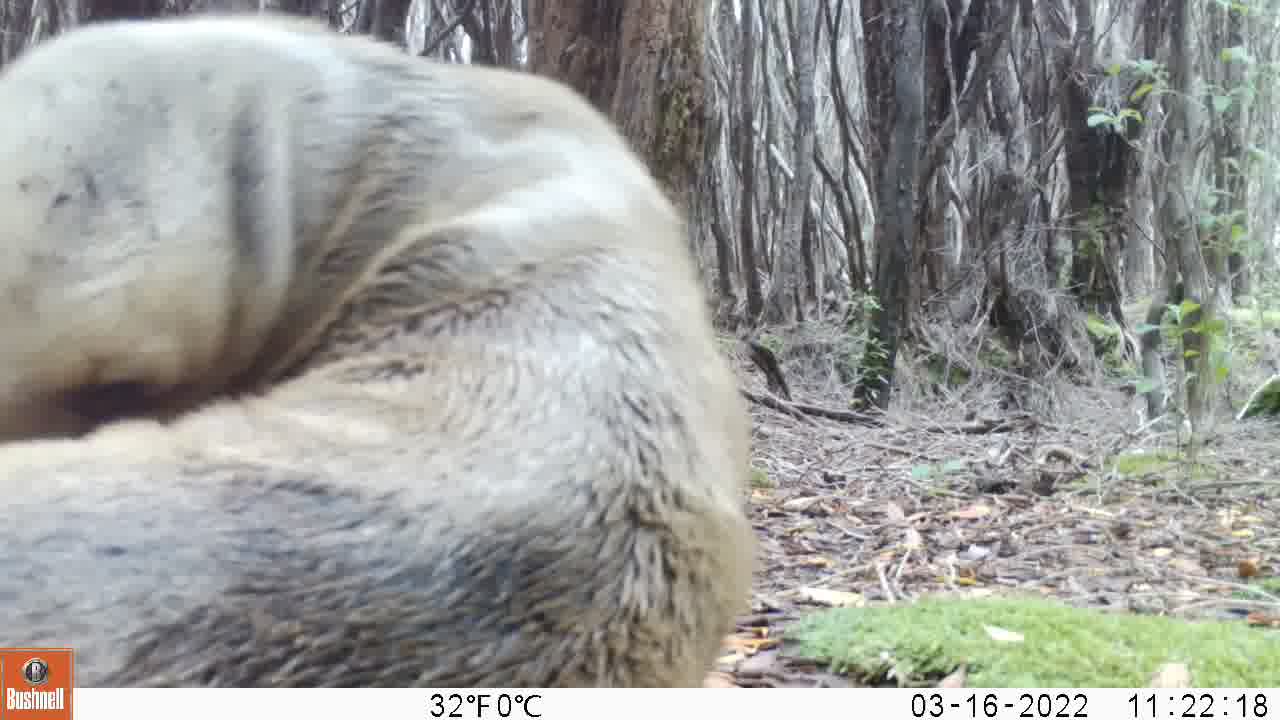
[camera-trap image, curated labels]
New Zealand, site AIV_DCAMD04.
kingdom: Animalia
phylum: Chordata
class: Mammalia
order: Carnivora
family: Otariidae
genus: Phocarctos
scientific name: Phocarctos hookeri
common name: new zealand sea lion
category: sealion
Sealion (new zealand sea lion) (Phocarctos hookeri).